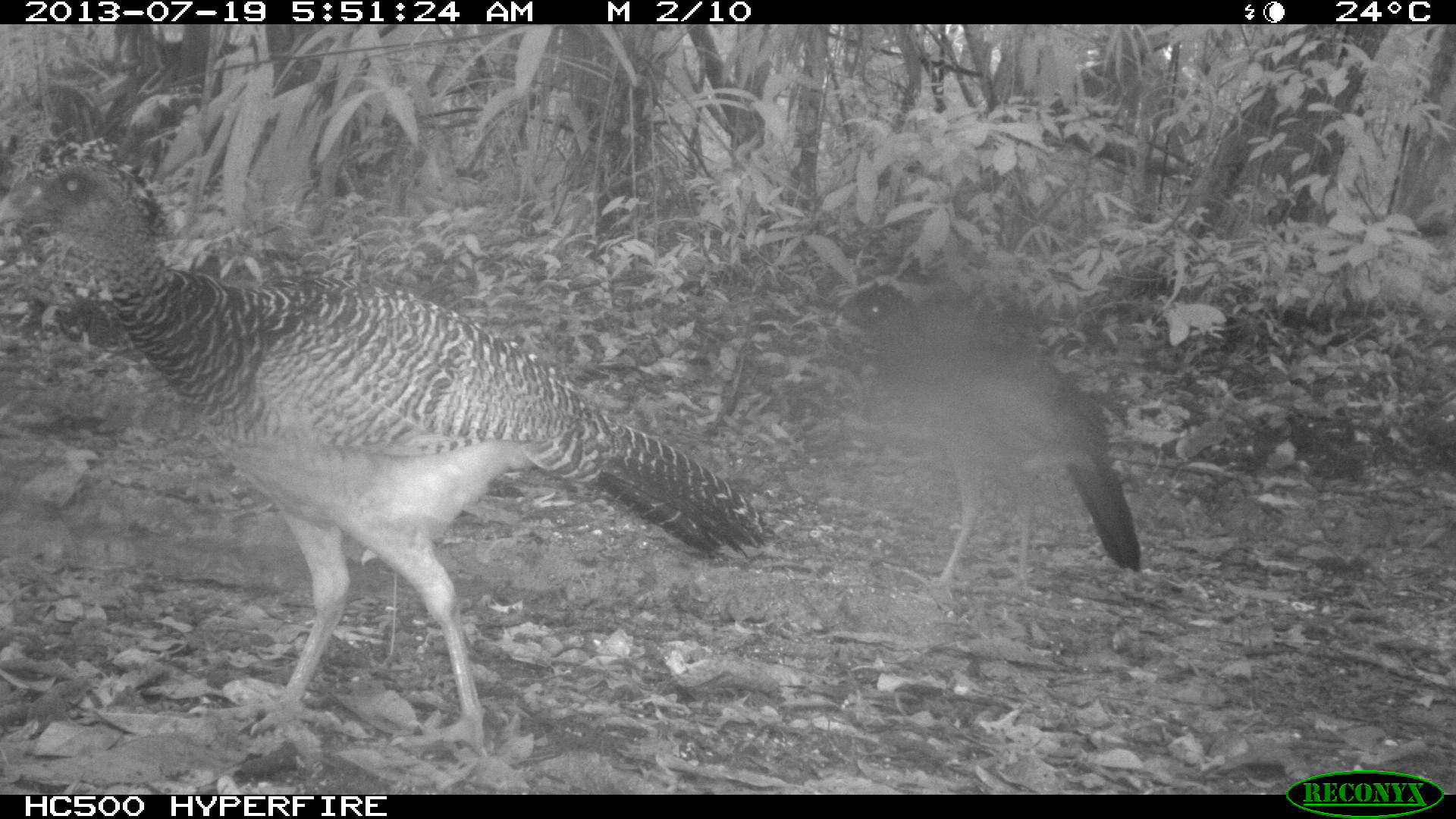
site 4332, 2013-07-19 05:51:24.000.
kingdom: Animalia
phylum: Chordata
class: Aves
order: Galliformes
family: Cracidae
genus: Crax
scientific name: Crax rubra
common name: great curassow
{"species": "Crax rubra (great curassow)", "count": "2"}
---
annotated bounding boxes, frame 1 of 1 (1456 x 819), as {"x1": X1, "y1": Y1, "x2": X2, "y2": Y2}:
crax rubra: {"x1": 1, "y1": 123, "x2": 786, "y2": 760}; {"x1": 832, "y1": 280, "x2": 1142, "y2": 599}